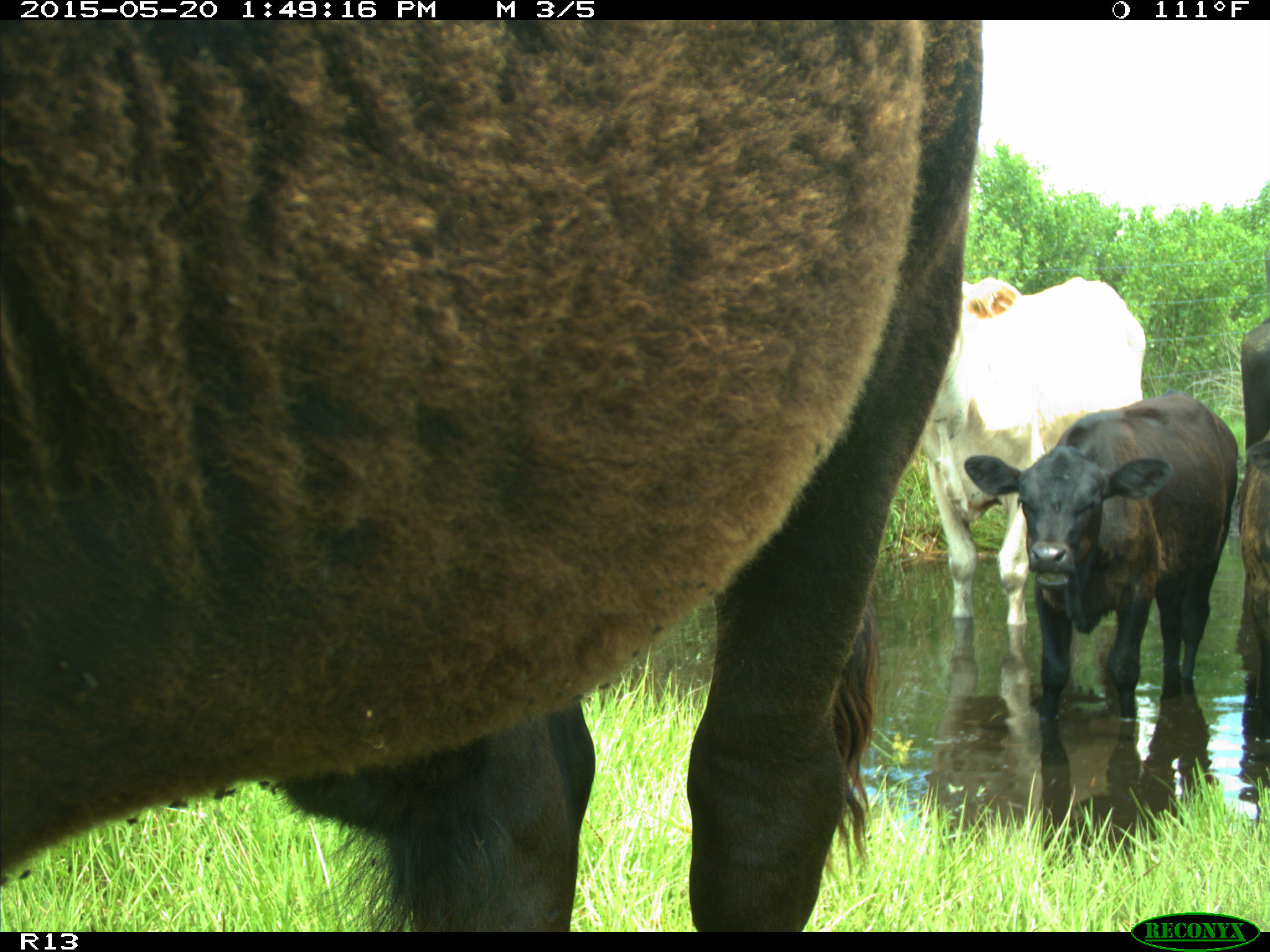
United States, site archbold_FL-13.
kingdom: Animalia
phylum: Chordata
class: Mammalia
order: Artiodactyla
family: Bovidae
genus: Bos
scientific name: Bos taurus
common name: domestic cow